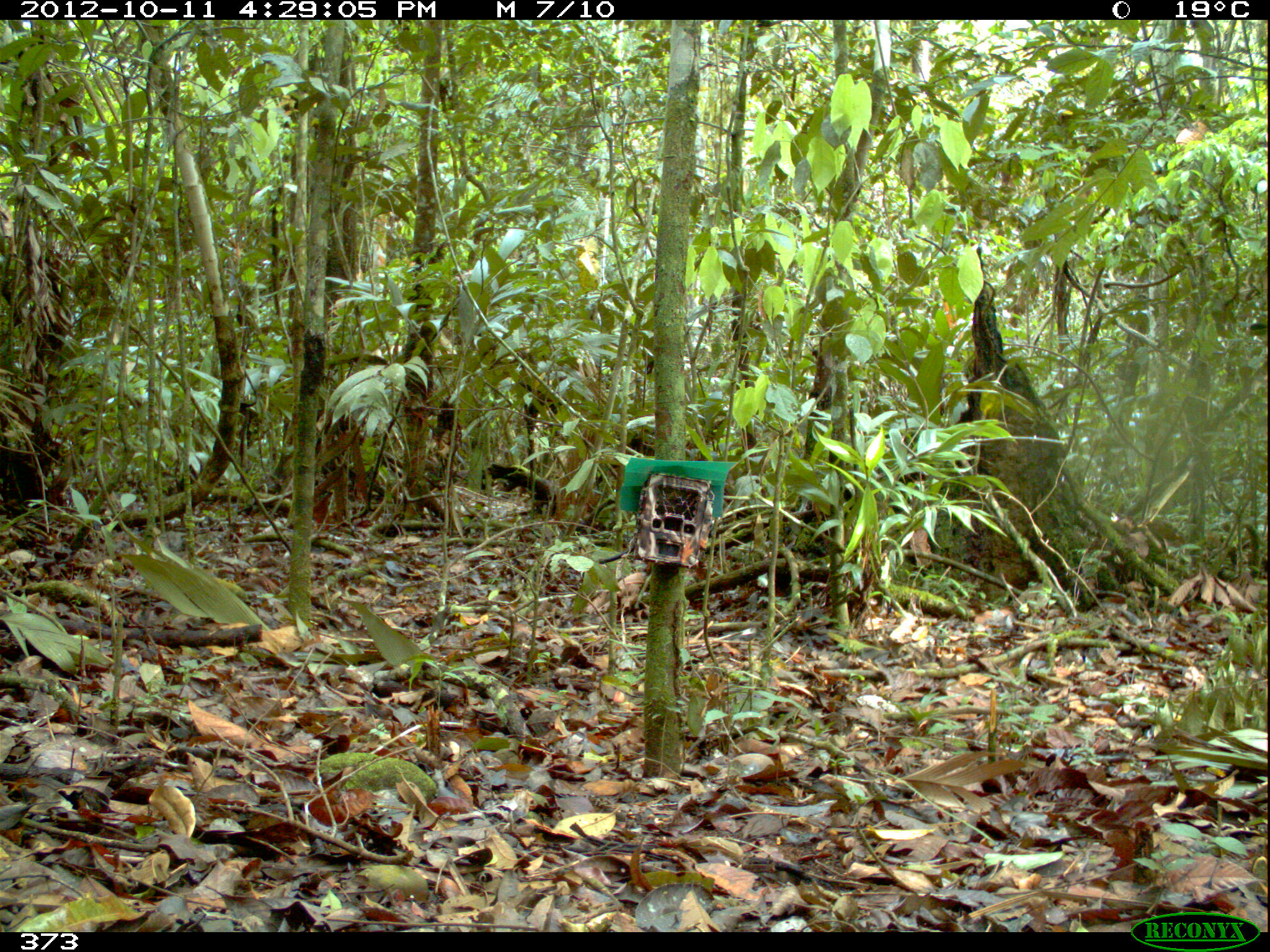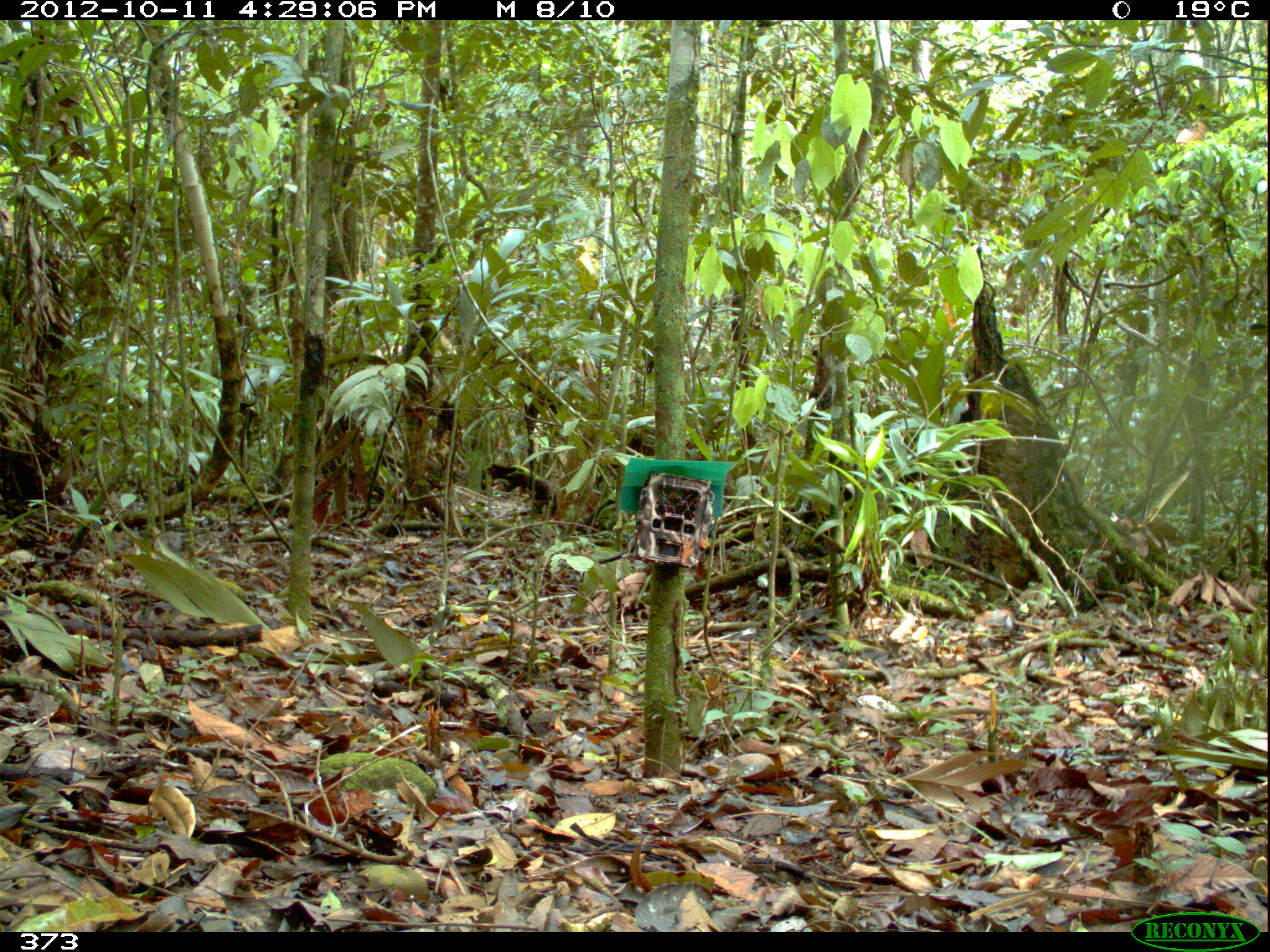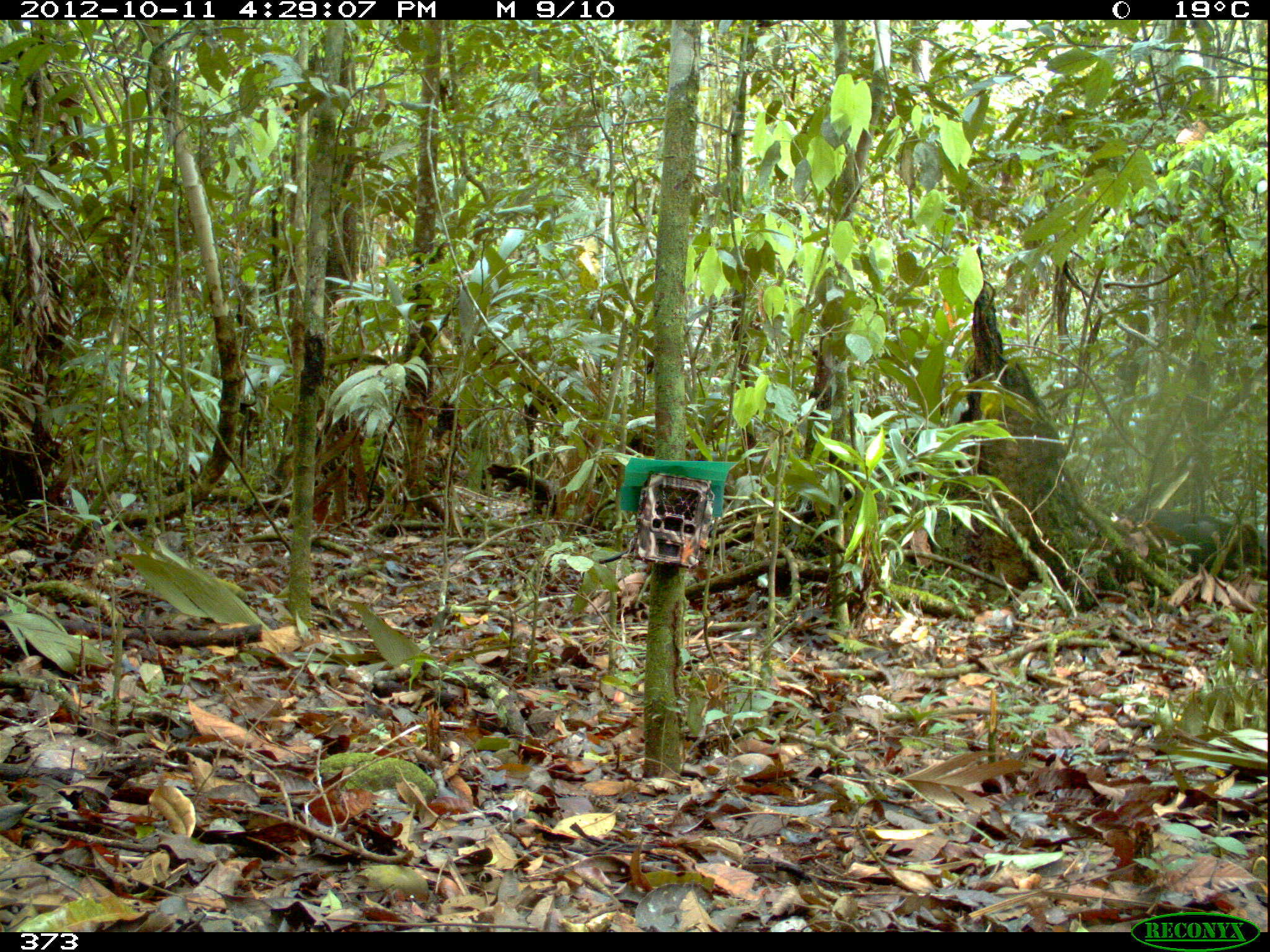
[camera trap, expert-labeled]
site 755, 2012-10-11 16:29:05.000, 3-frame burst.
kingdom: Animalia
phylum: Chordata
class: Mammalia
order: Artiodactyla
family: Tayassuidae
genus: Tayassu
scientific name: Tayassu pecari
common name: white-lipped peccary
Tayassu pecari (white-lipped peccary).